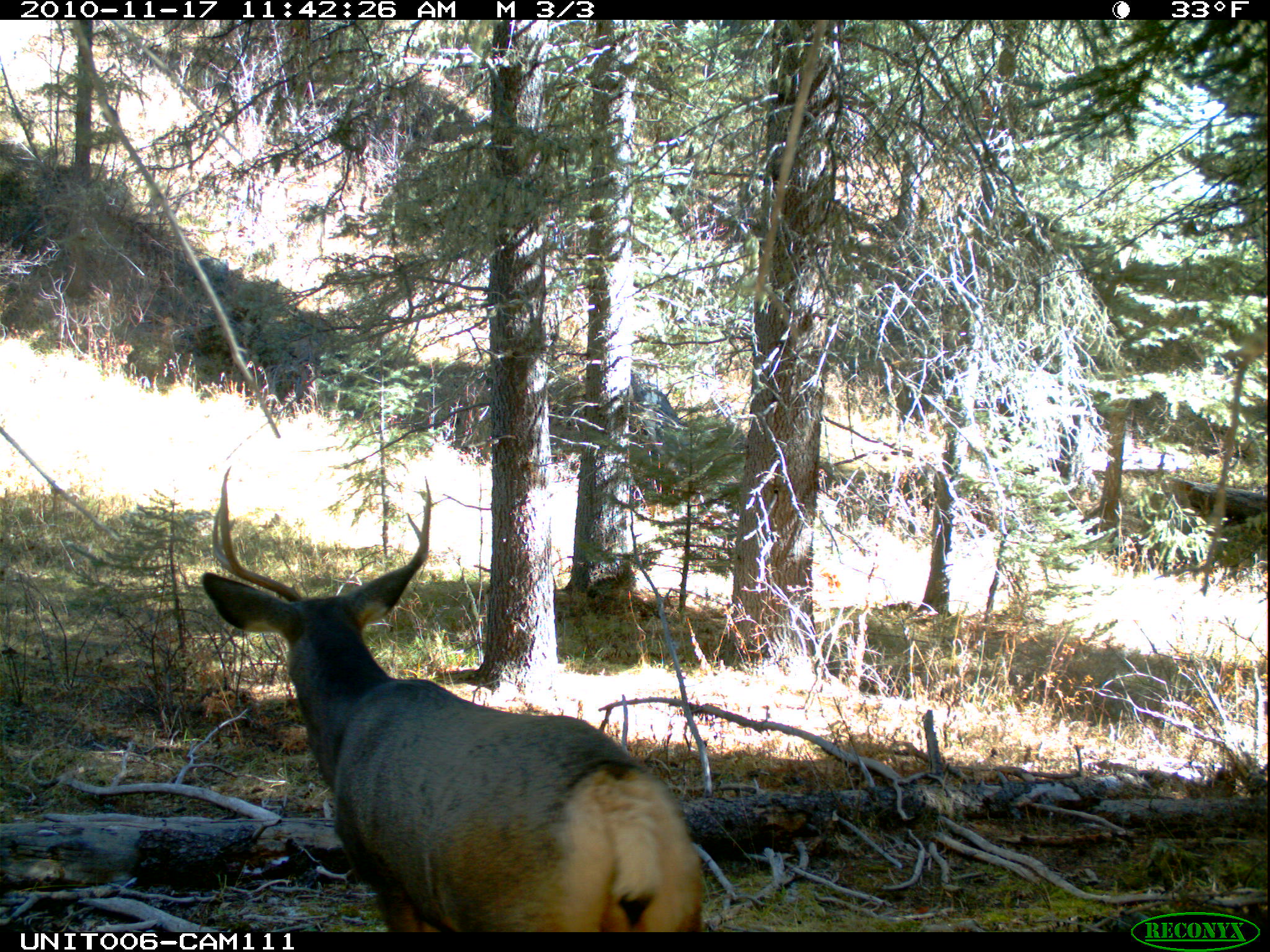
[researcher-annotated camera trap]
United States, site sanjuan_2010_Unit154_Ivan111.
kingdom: Animalia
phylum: Chordata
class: Mammalia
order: Artiodactyla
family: Cervidae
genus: Odocoileus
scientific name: Odocoileus hemionus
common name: mule deer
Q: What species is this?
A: Odocoileus hemionus (mule deer).